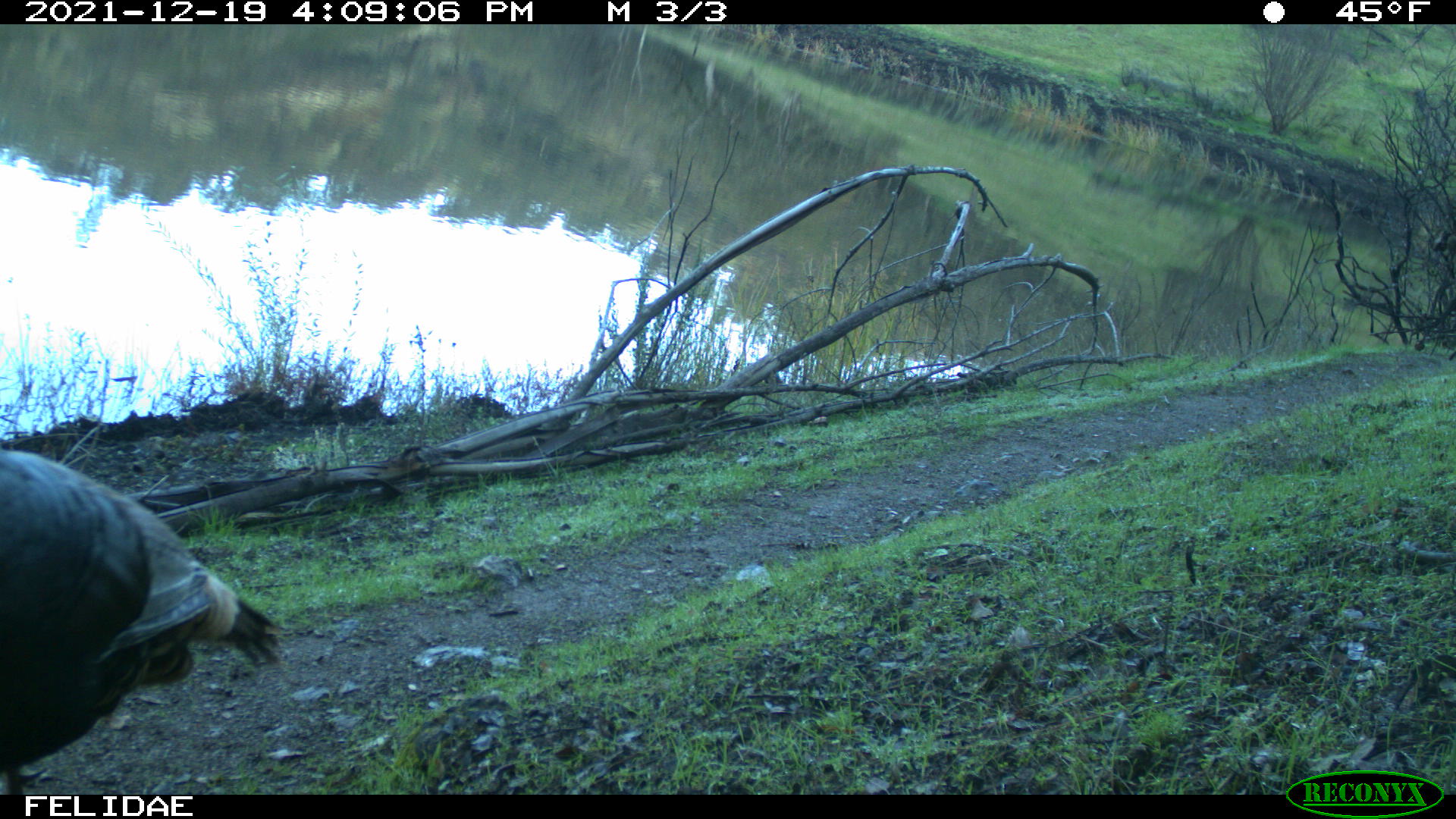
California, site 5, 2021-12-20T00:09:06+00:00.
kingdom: Animalia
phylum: Chordata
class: Aves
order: Galliformes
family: Phasianidae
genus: Meleagris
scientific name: Meleagris gallopavo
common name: turkey